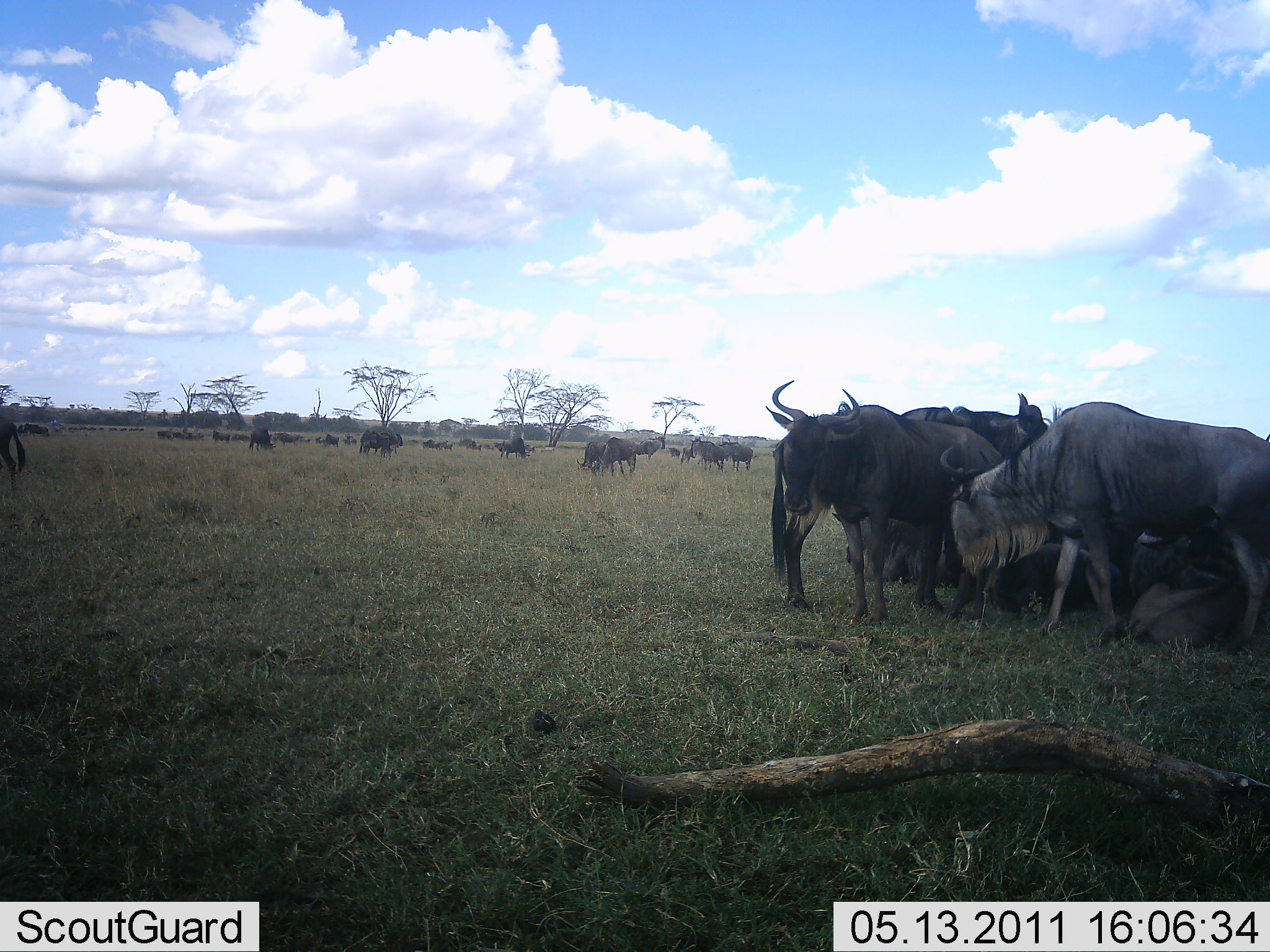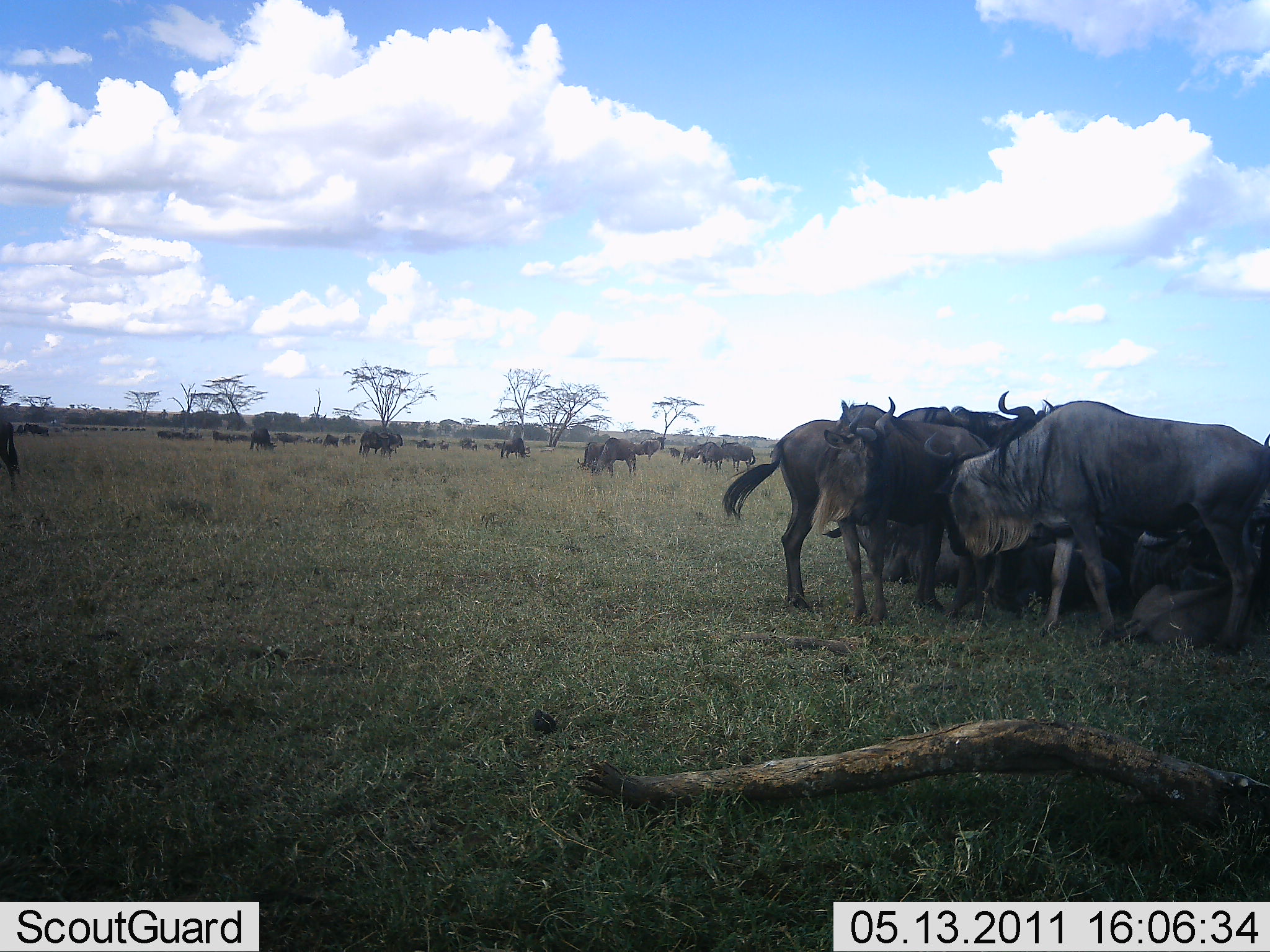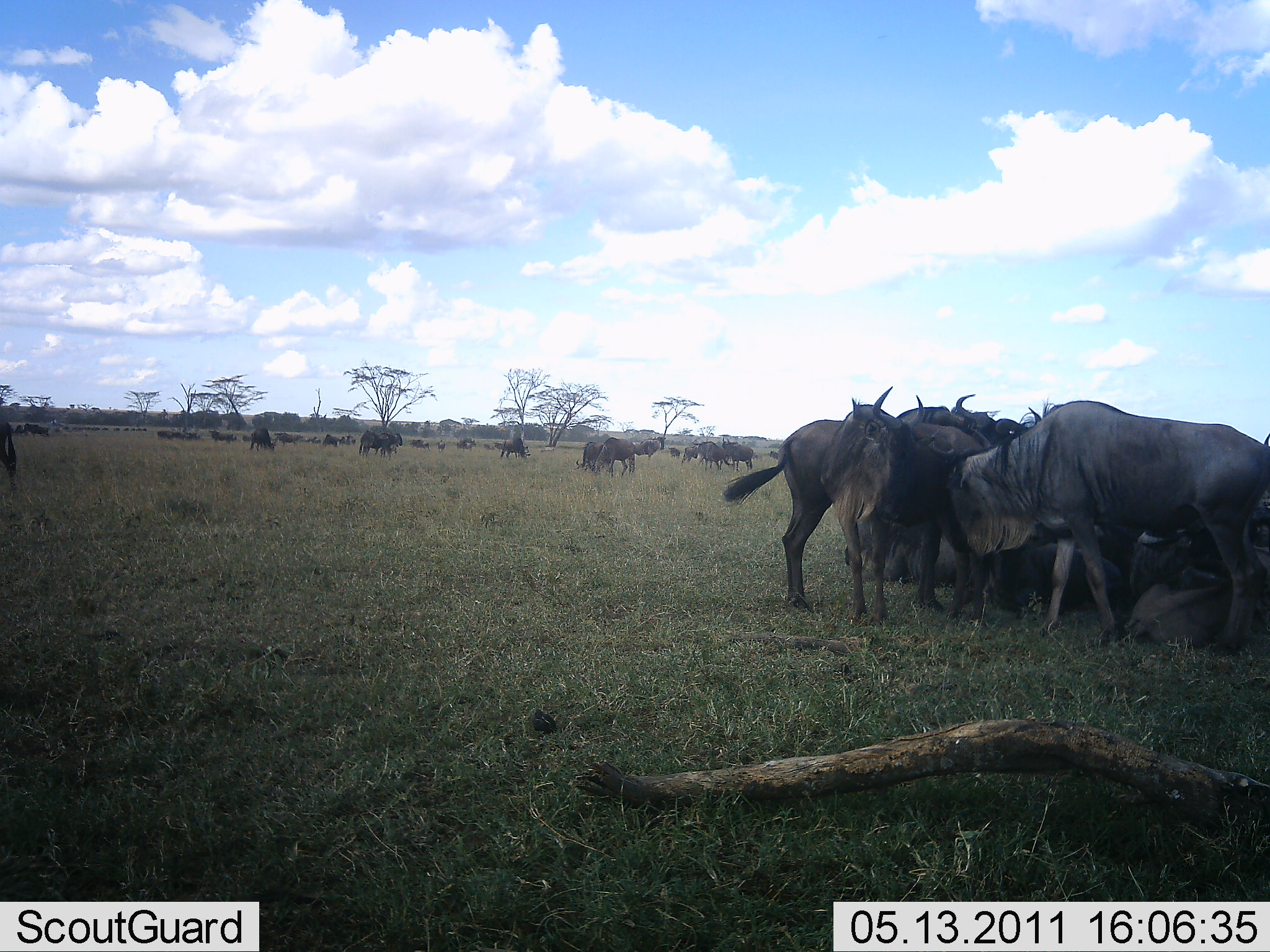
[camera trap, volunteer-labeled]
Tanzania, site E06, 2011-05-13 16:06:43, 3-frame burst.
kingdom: Animalia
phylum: Chordata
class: Mammalia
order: Artiodactyla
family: Bovidae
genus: Connochaetes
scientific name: Connochaetes taurinus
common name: blue wildebeest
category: wildebeest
Wildebeest (blue wildebeest) (Connochaetes taurinus), count 11-50. Behavior (volunteer vote fractions): standing 86%, resting 57%, moving 50%, interacting 50%. Young present (vote fraction): 0%. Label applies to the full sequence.